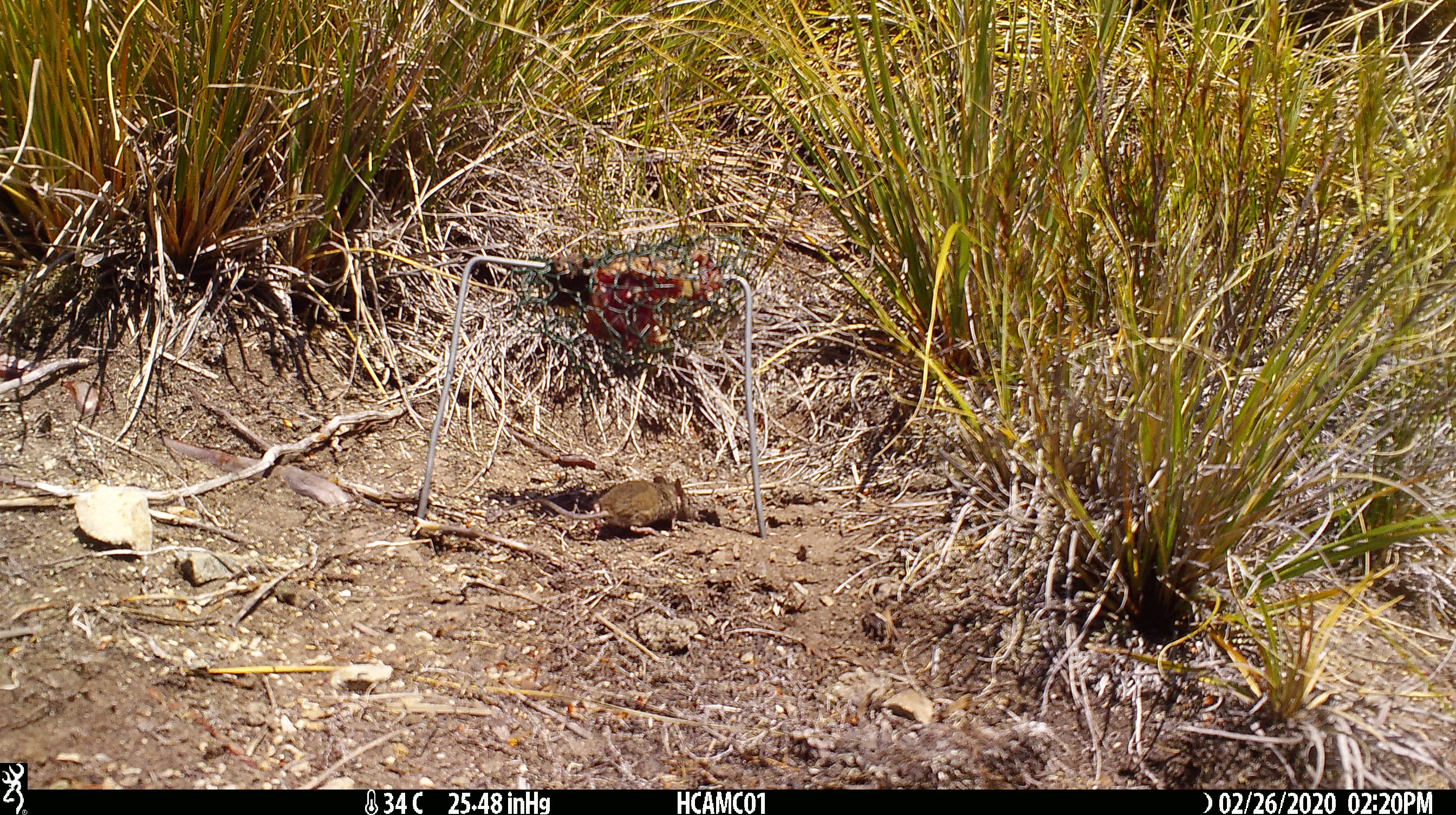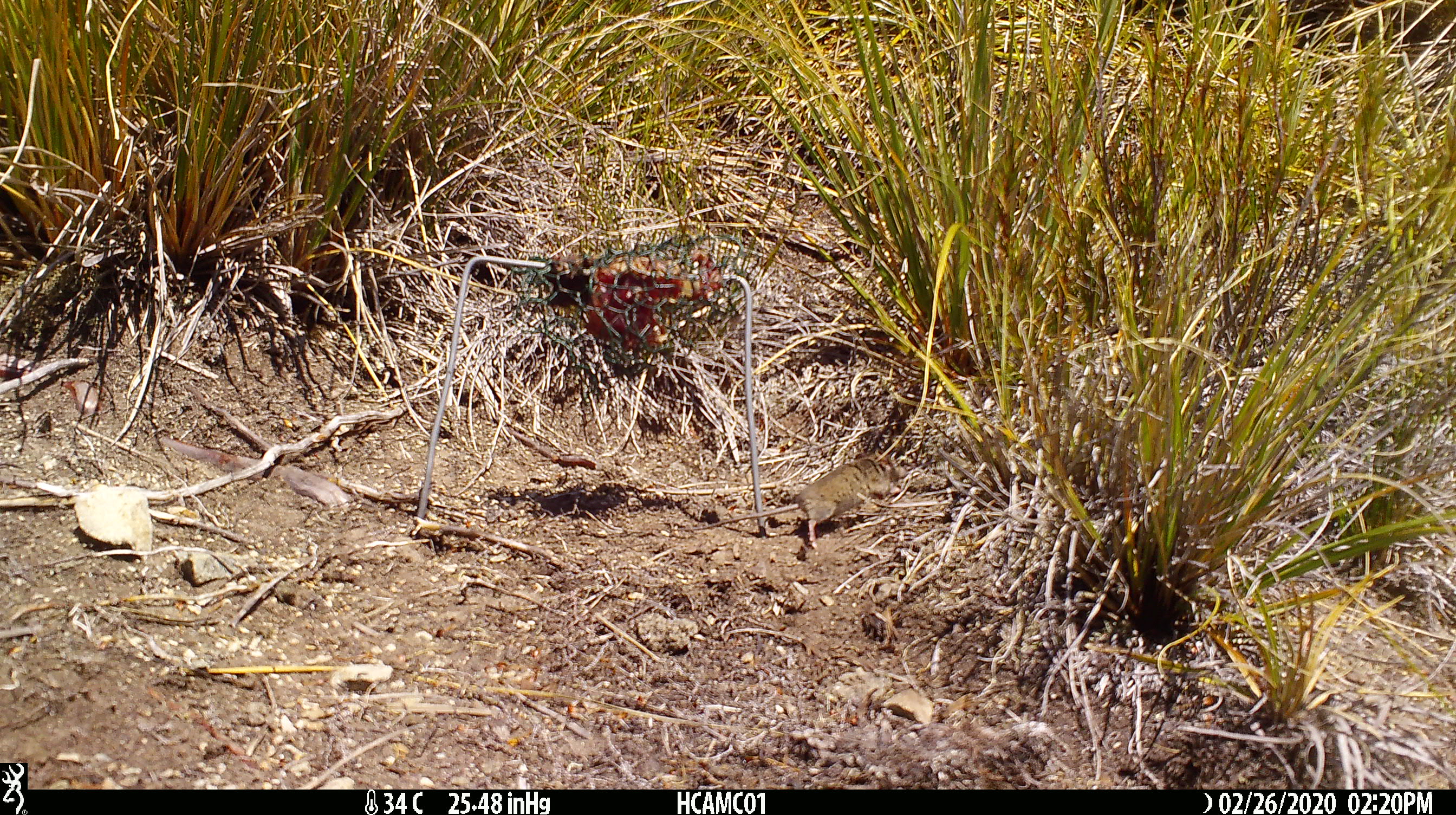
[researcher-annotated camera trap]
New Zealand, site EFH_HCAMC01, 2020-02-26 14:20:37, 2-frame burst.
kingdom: Animalia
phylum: Chordata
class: Mammalia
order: Rodentia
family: Muridae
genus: Mus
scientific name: Mus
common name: mouse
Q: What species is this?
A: Mouse (Mus).